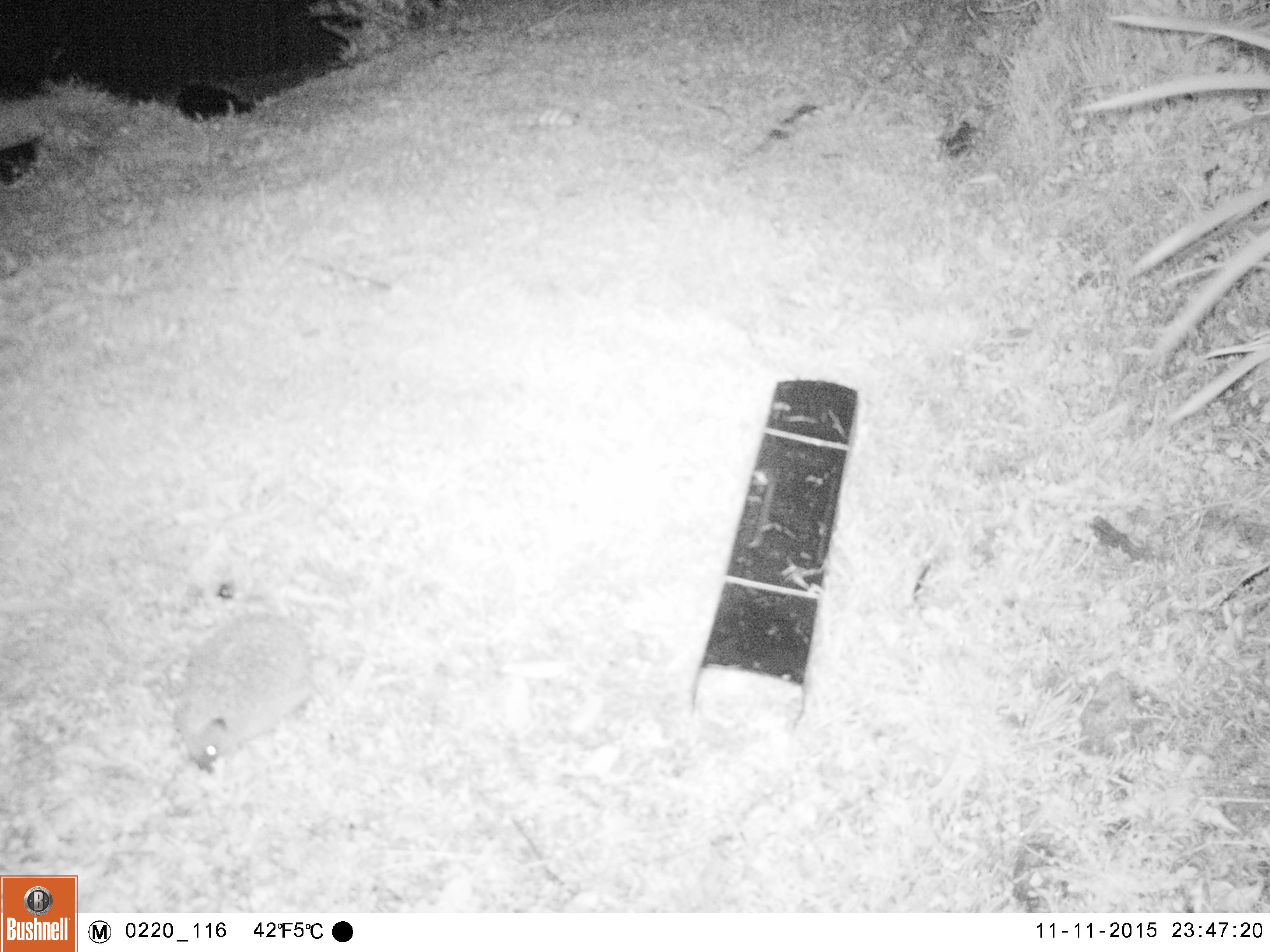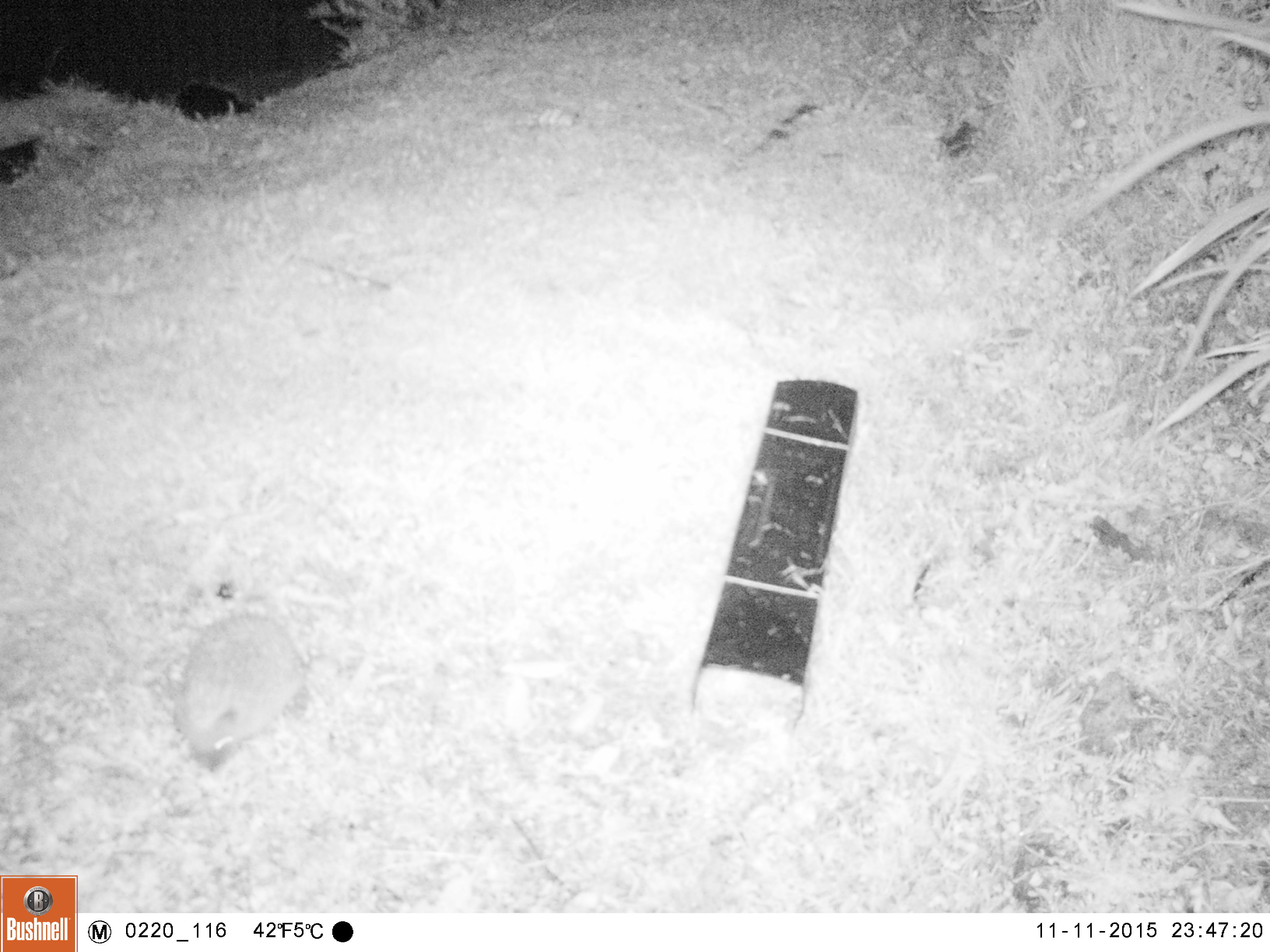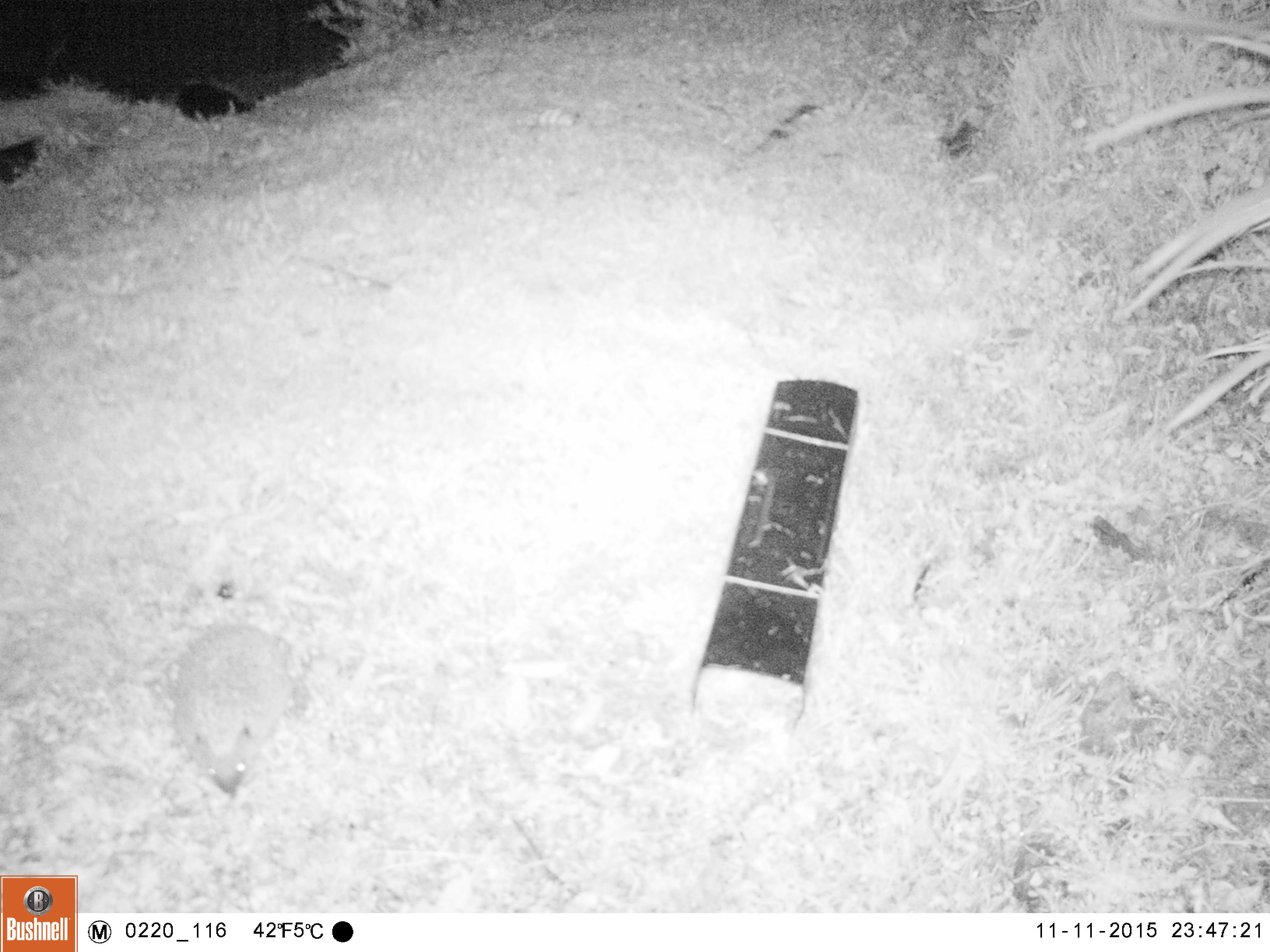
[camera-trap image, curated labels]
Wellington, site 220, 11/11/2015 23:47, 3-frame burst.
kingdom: Animalia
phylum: Chordata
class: Mammalia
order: Eulipotyphla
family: Erinaceidae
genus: Erinaceus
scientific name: Erinaceus europaeus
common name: hedgehog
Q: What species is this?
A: Hedgehog (Erinaceus europaeus).